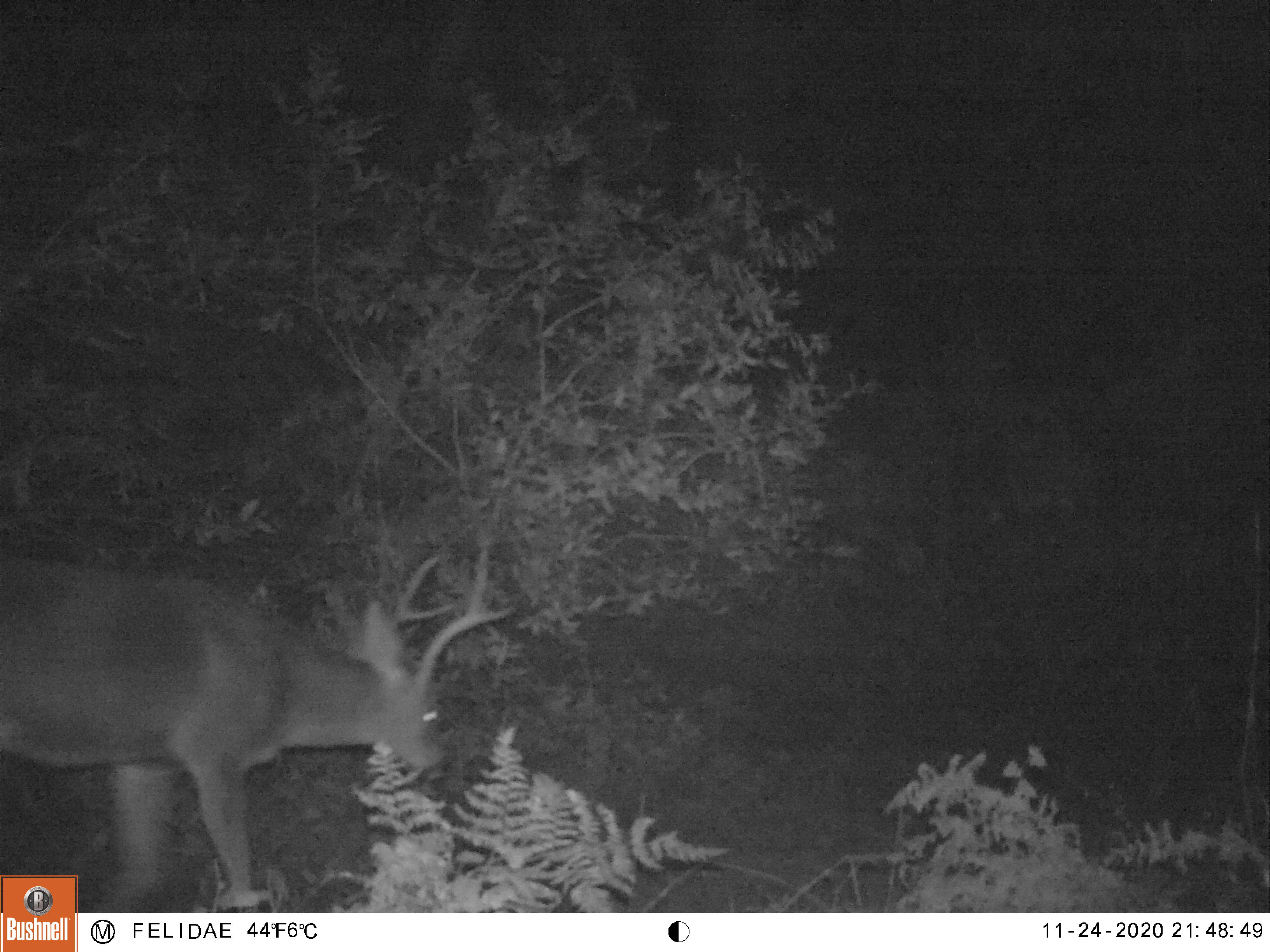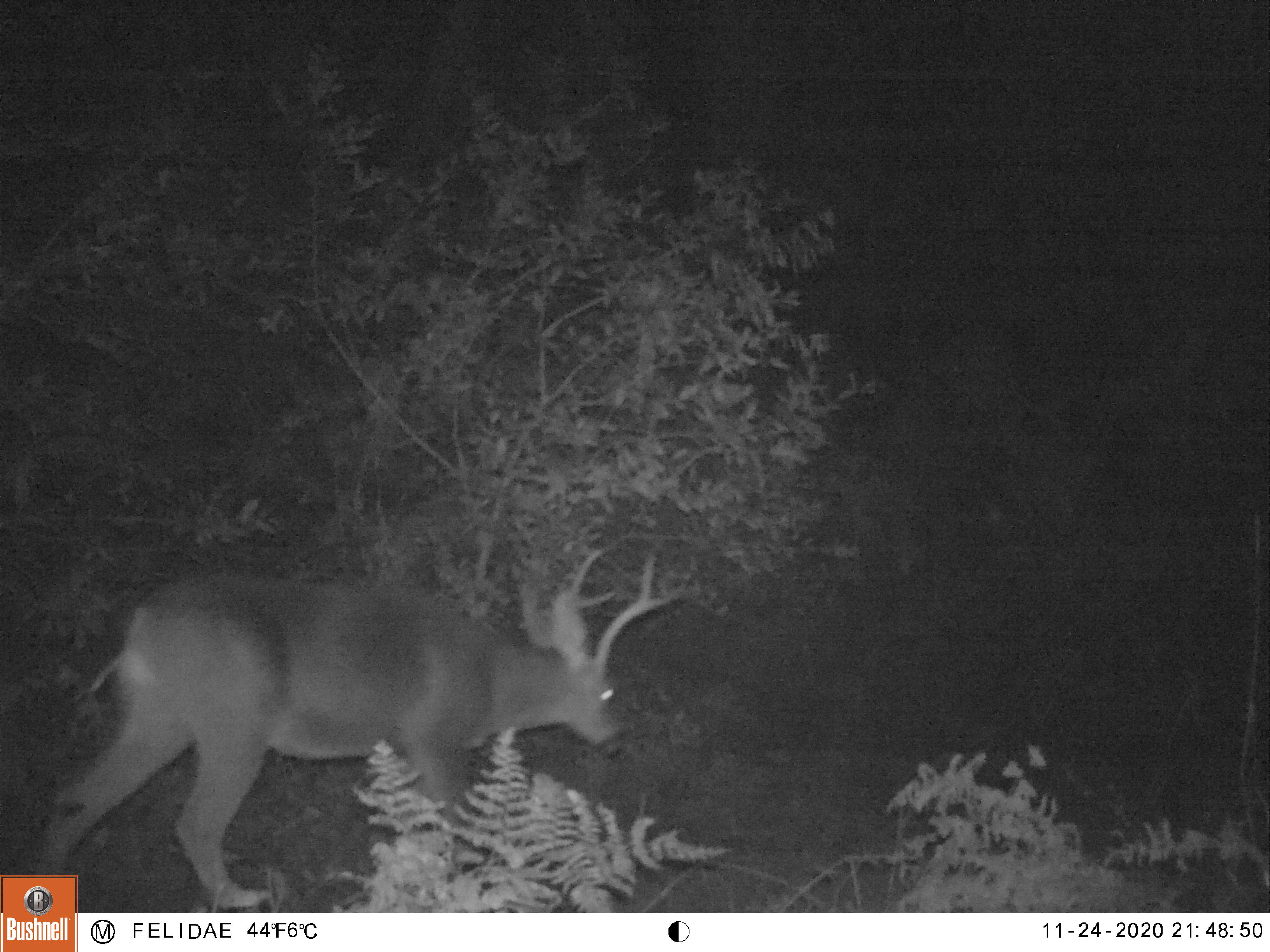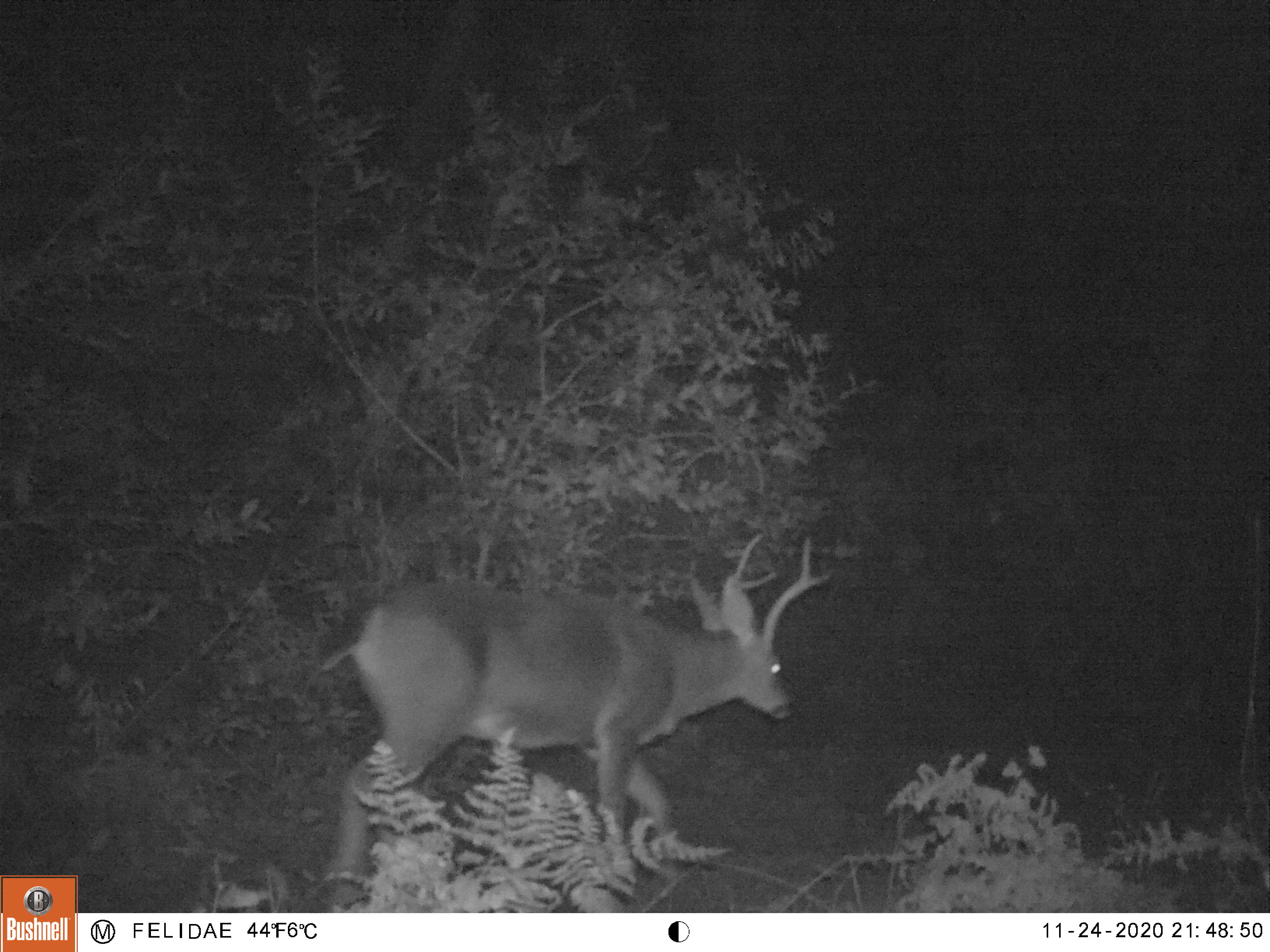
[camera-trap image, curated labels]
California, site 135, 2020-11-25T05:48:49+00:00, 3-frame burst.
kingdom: Animalia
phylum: Chordata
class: Mammalia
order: Artiodactyla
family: Cervidae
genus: Odocoileus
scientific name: Odocoileus hemionus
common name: mule deer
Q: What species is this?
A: Mule deer (Odocoileus hemionus).